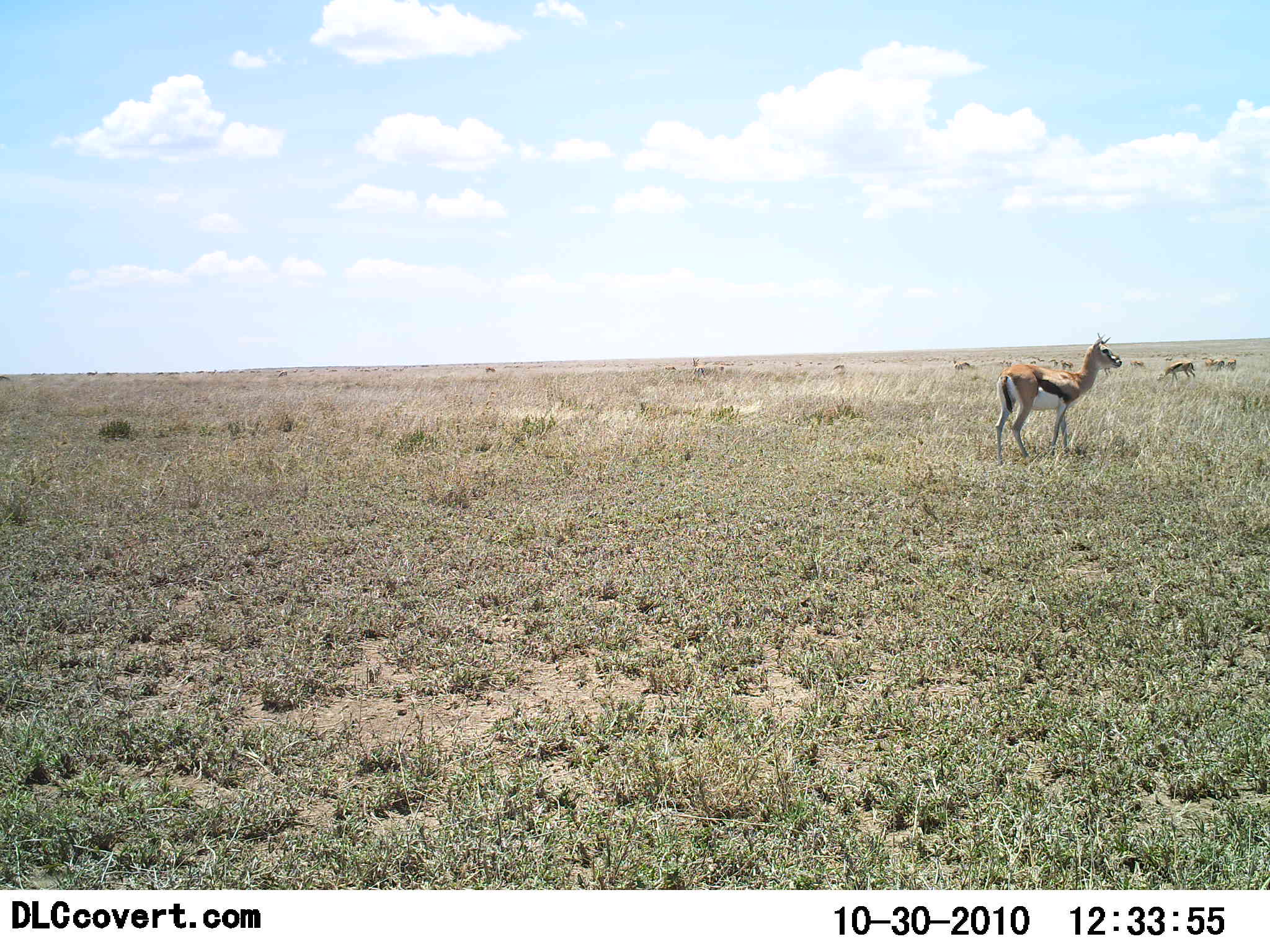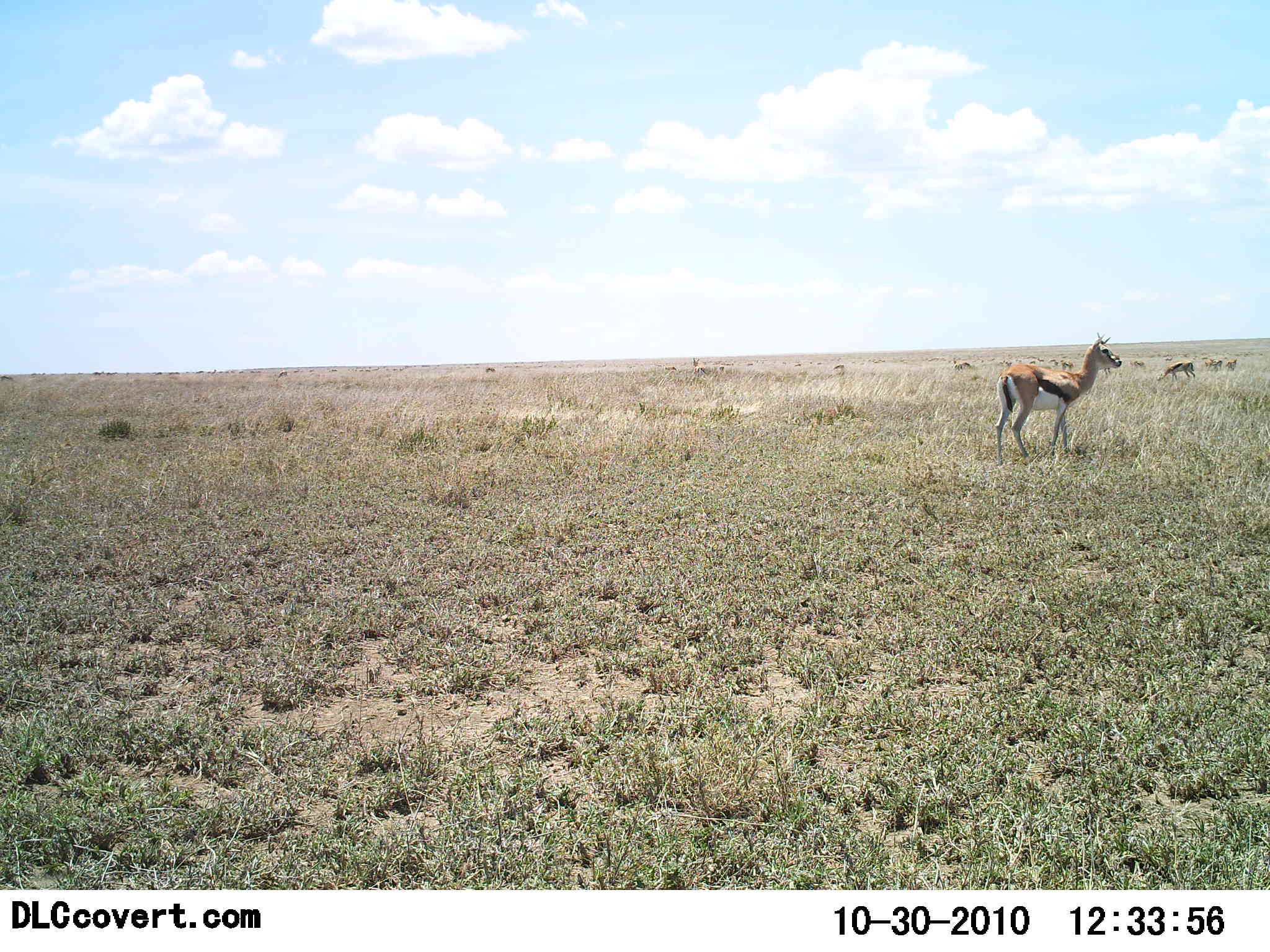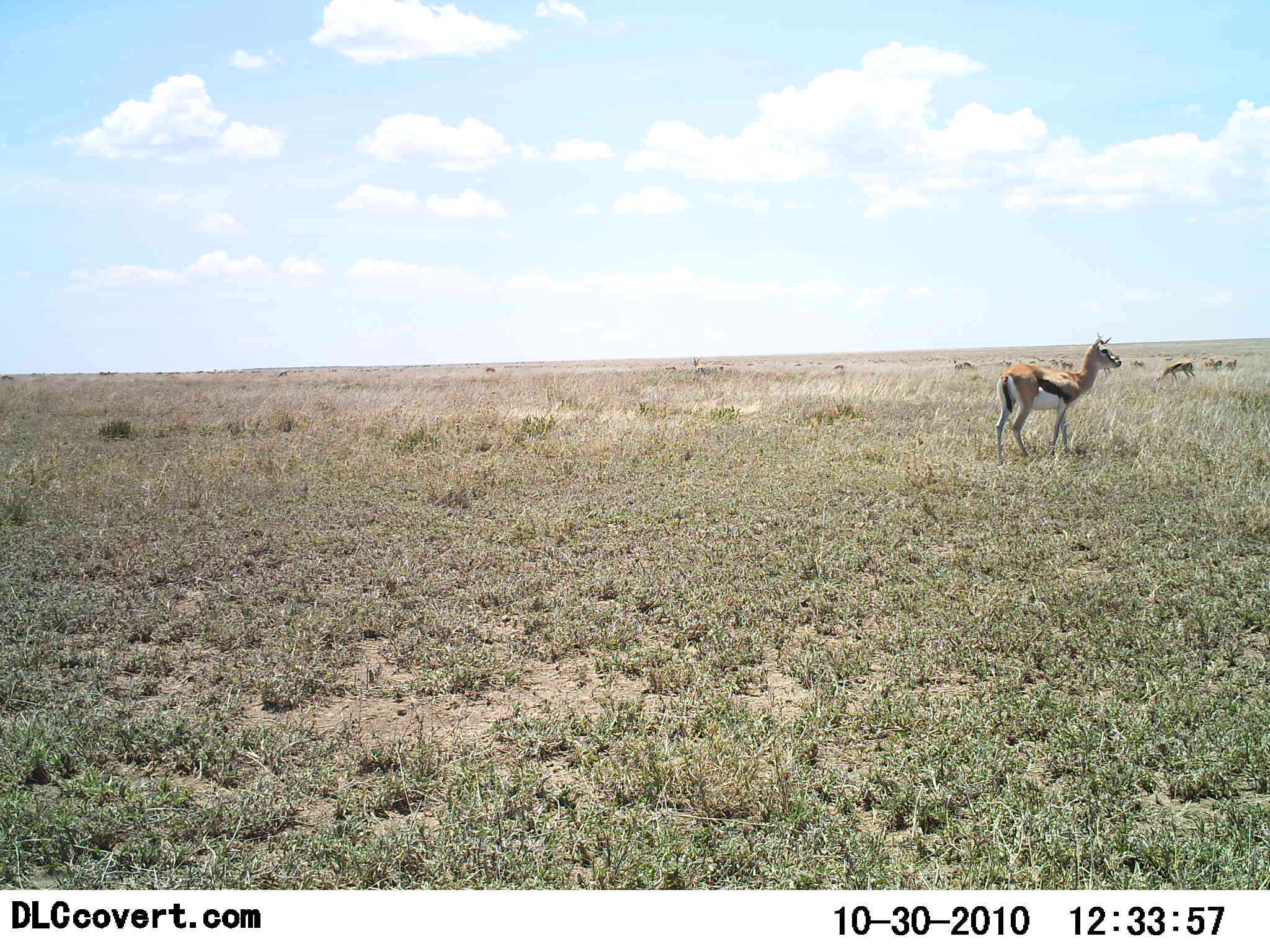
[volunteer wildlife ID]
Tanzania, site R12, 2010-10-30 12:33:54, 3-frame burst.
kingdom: Animalia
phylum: Chordata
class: Mammalia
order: Artiodactyla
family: Bovidae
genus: Eudorcas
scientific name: Eudorcas thomsonii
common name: thomson's gazelle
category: gazellethomsons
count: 8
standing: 89%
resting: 6%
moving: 11%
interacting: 0%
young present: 0%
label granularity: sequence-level